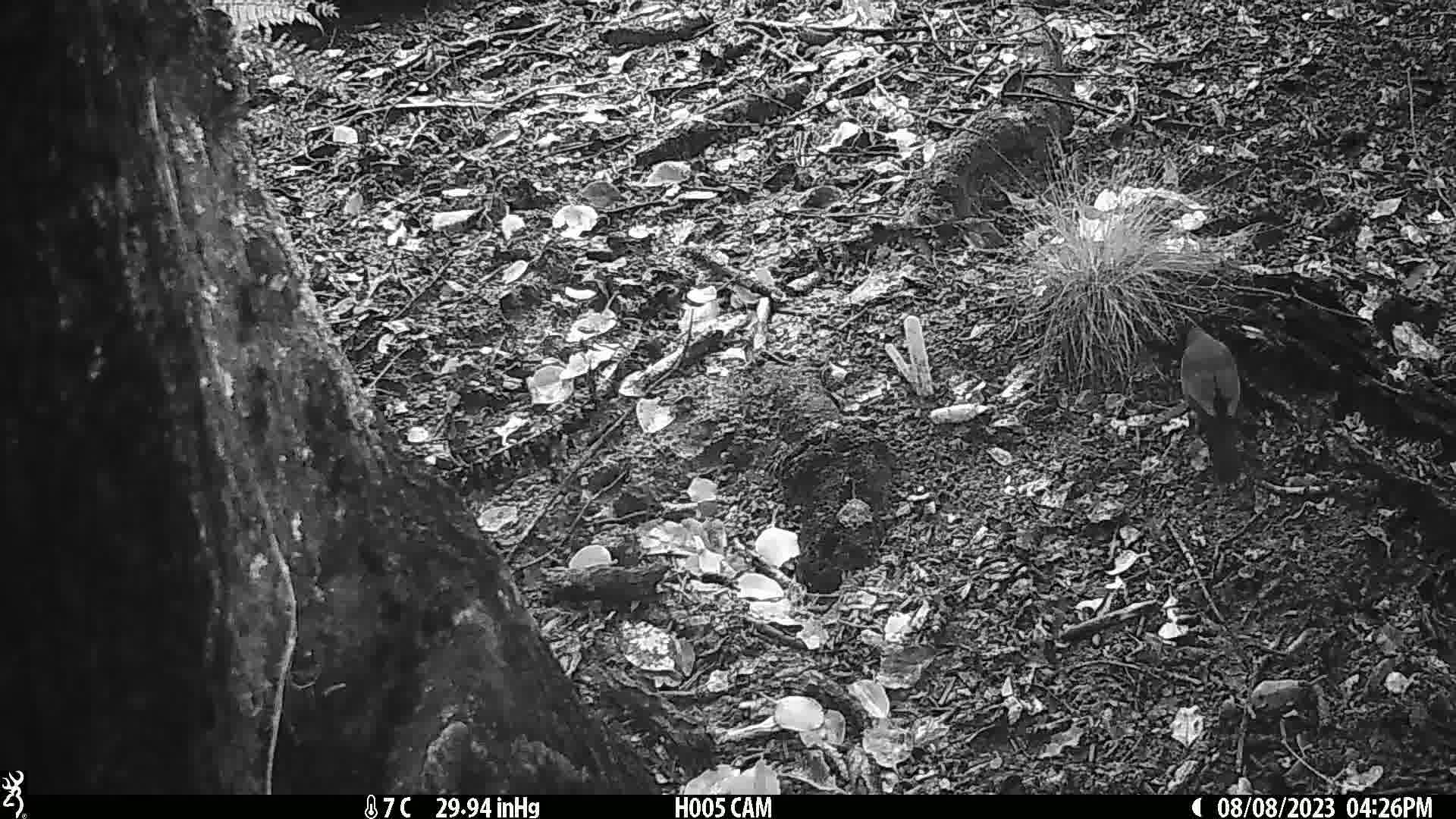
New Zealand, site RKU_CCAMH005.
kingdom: Animalia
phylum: Chordata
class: Aves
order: Passeriformes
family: Turdidae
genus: Turdus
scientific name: Turdus merula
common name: eurasian blackbird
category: blackbird